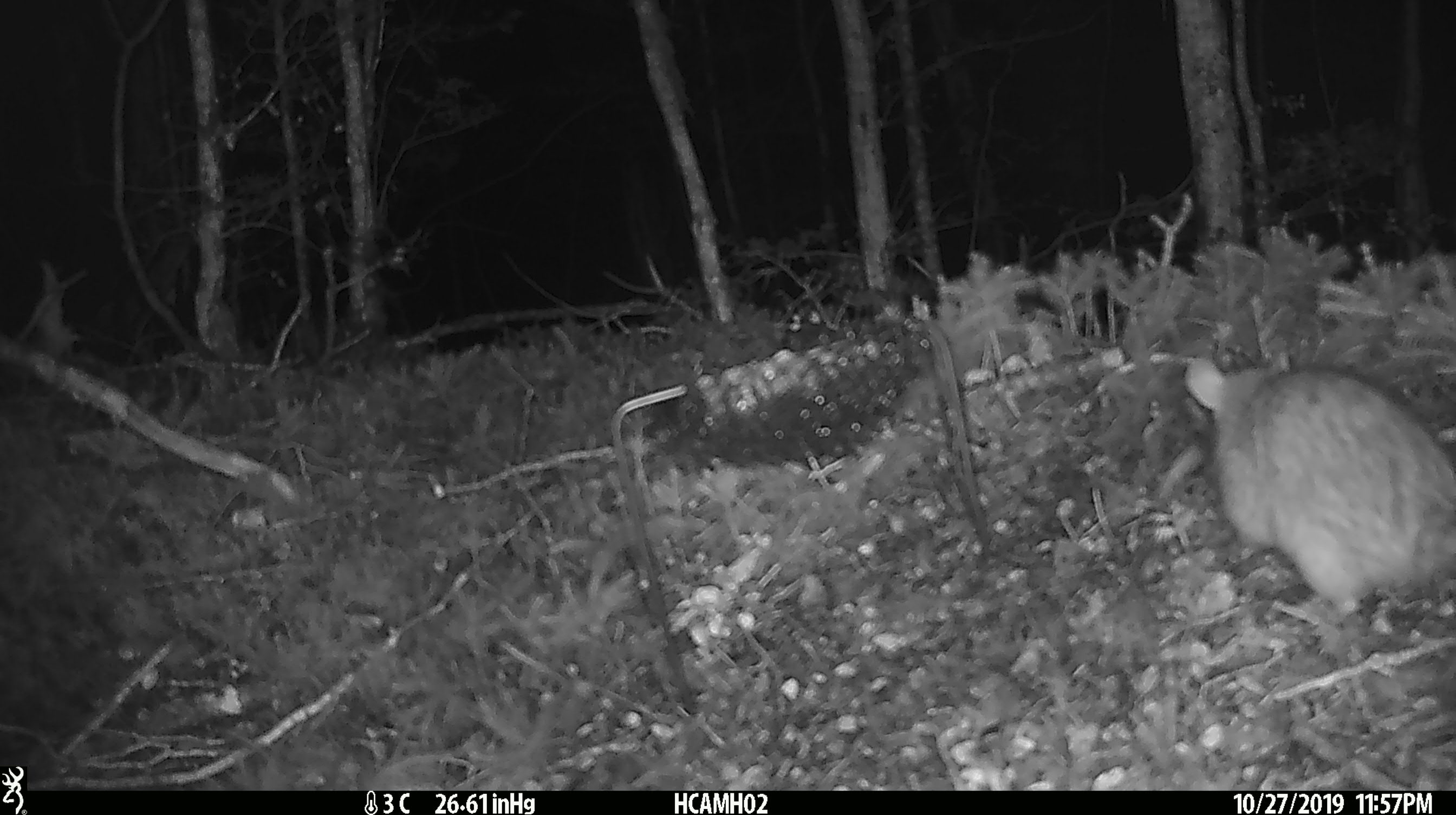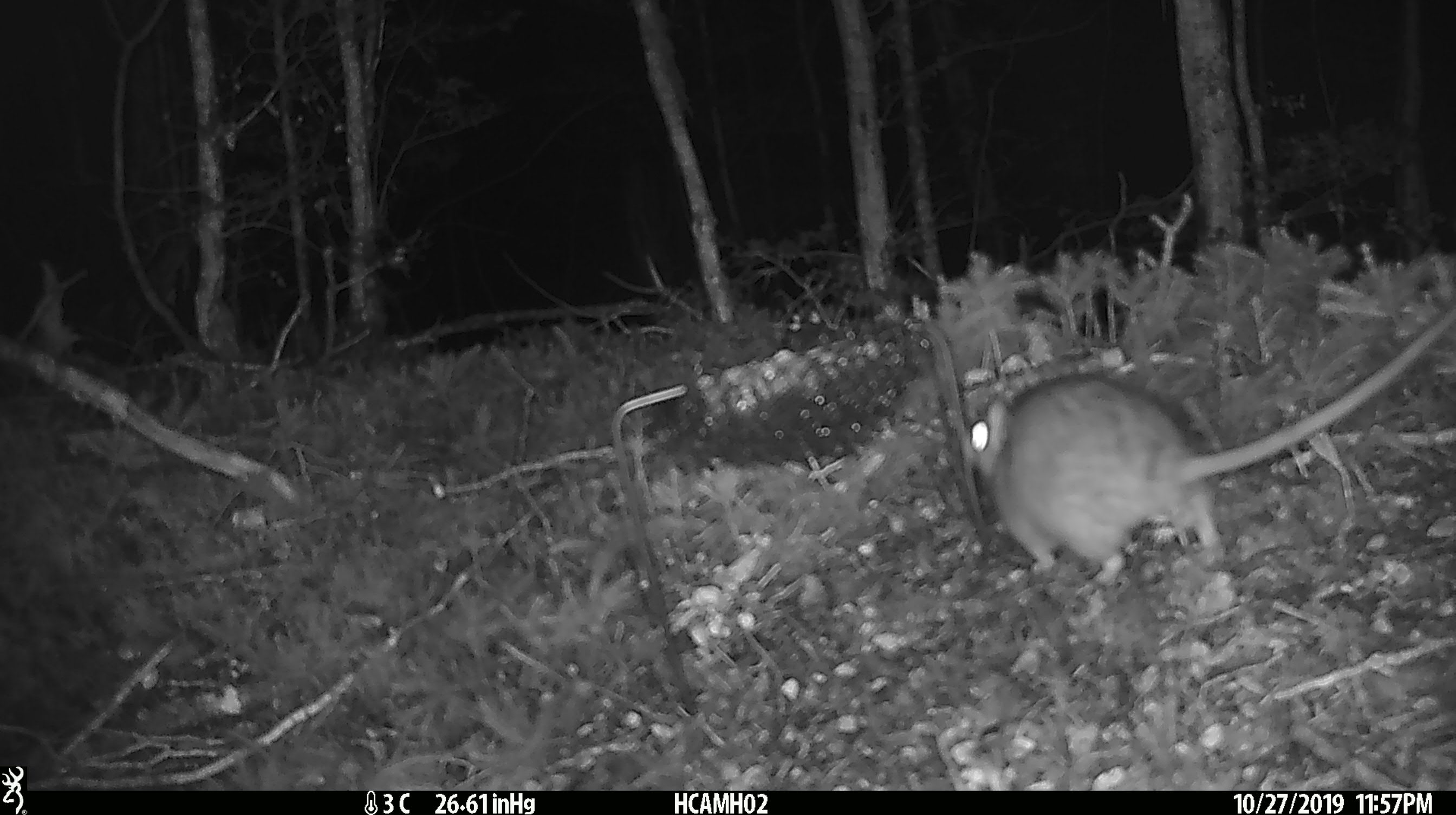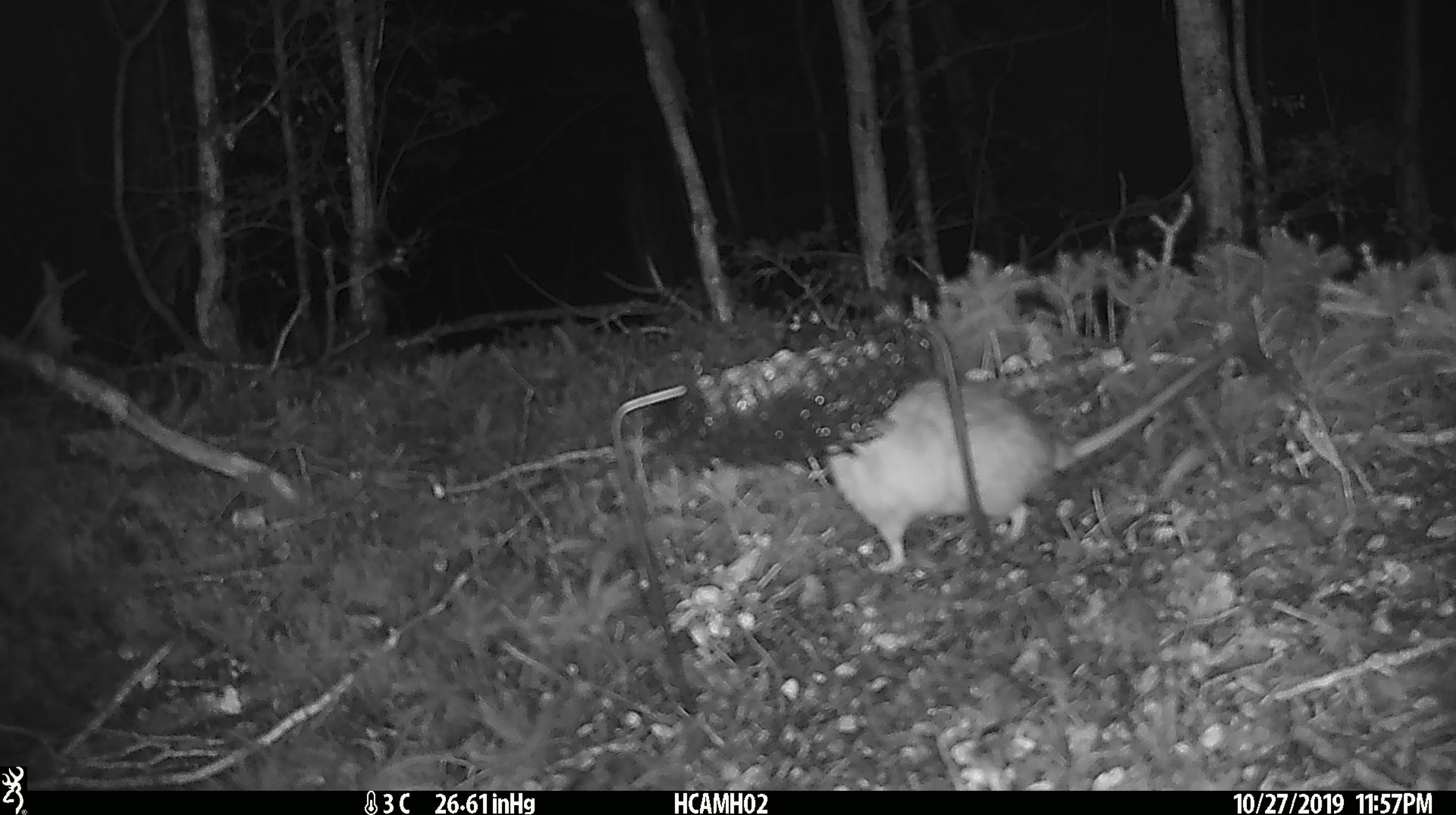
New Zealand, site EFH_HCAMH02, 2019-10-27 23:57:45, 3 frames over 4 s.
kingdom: Animalia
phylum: Chordata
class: Mammalia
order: Rodentia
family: Muridae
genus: Rattus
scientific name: Rattus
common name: rat